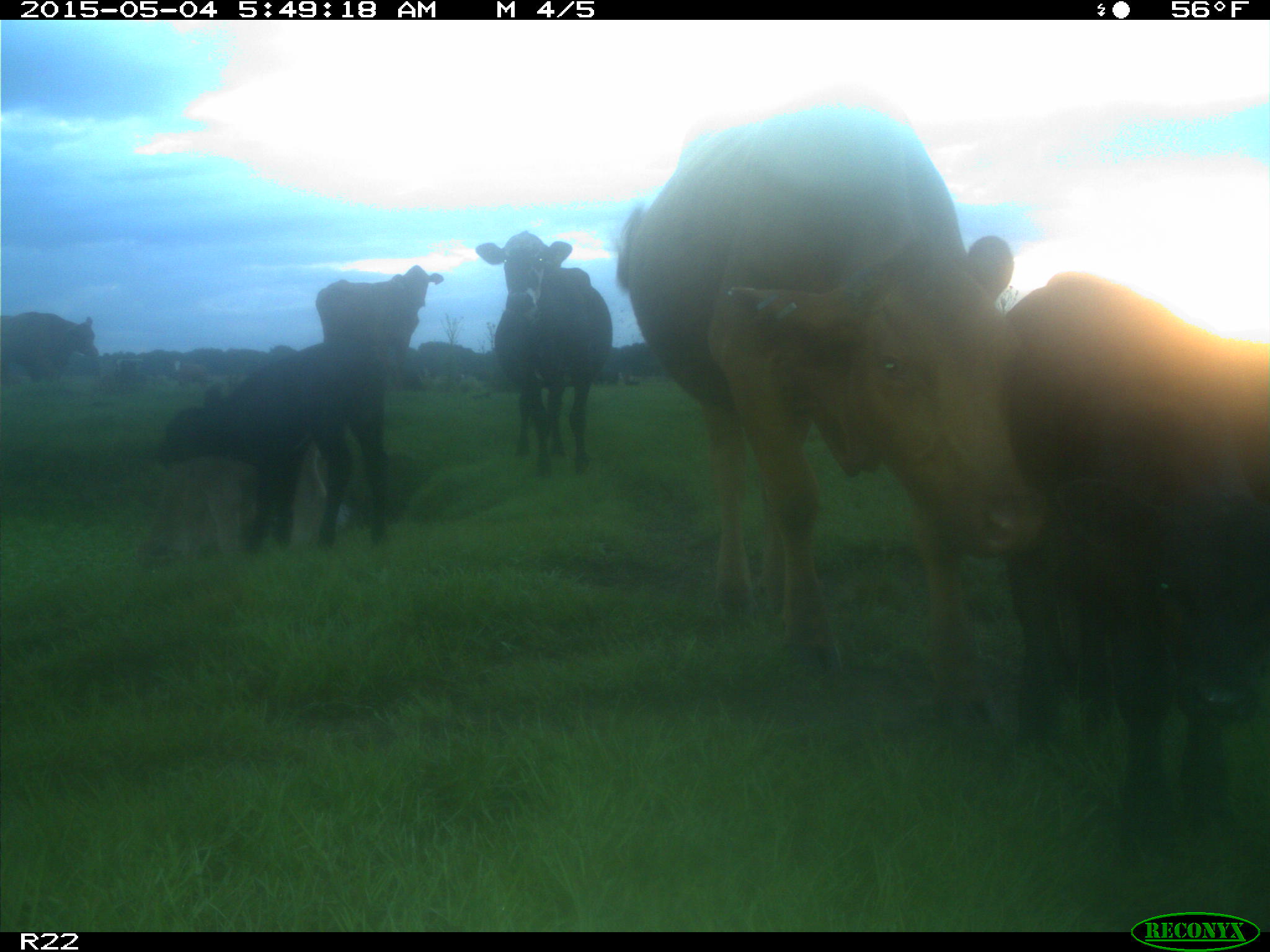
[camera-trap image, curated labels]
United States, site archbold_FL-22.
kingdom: Animalia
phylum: Chordata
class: Mammalia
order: Artiodactyla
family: Bovidae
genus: Bos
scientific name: Bos taurus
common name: domestic cow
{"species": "Bos taurus (domestic cow)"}